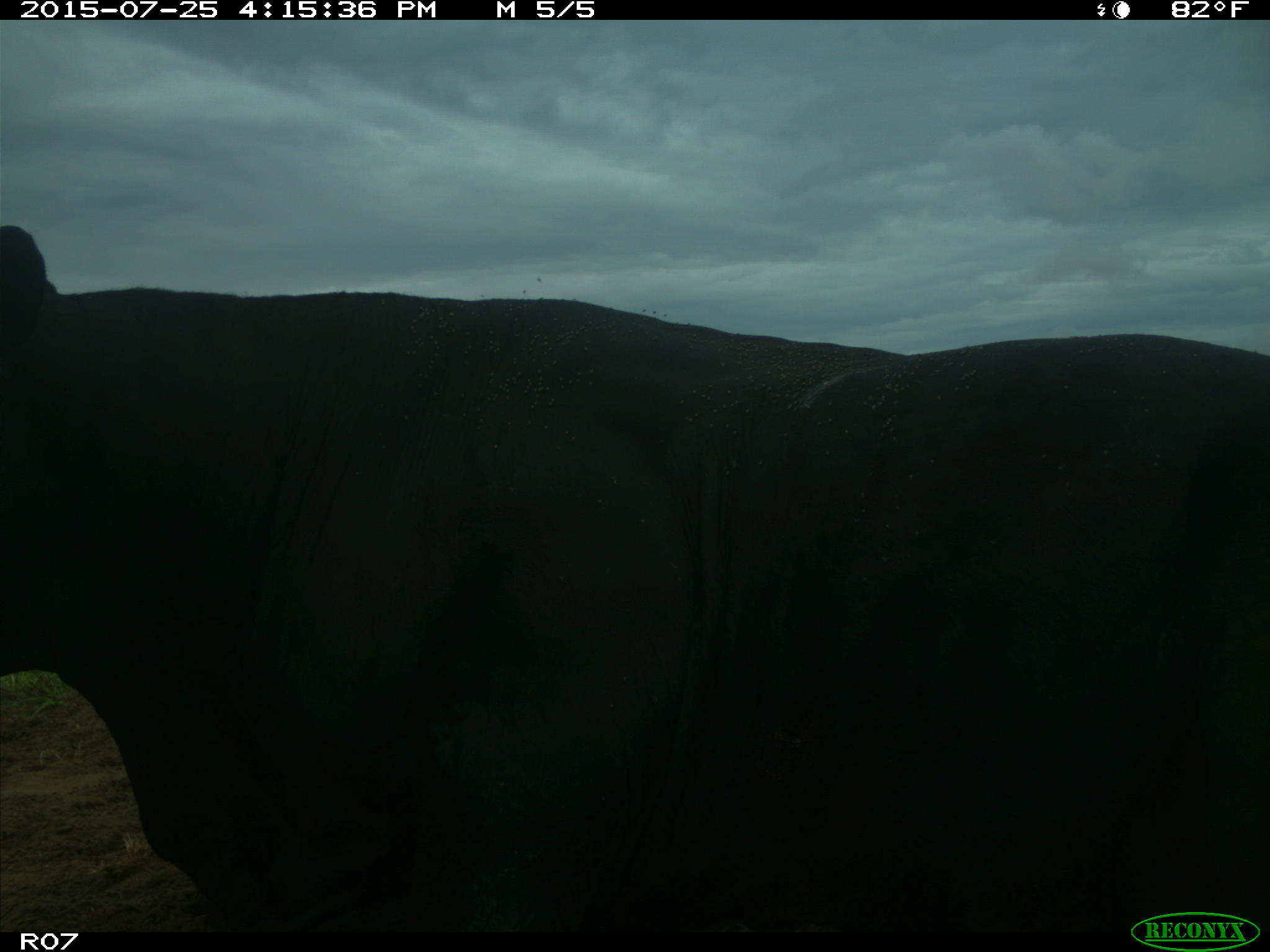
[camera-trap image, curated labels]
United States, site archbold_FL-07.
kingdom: Animalia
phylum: Chordata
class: Mammalia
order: Artiodactyla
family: Bovidae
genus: Bos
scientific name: Bos taurus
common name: domestic cow